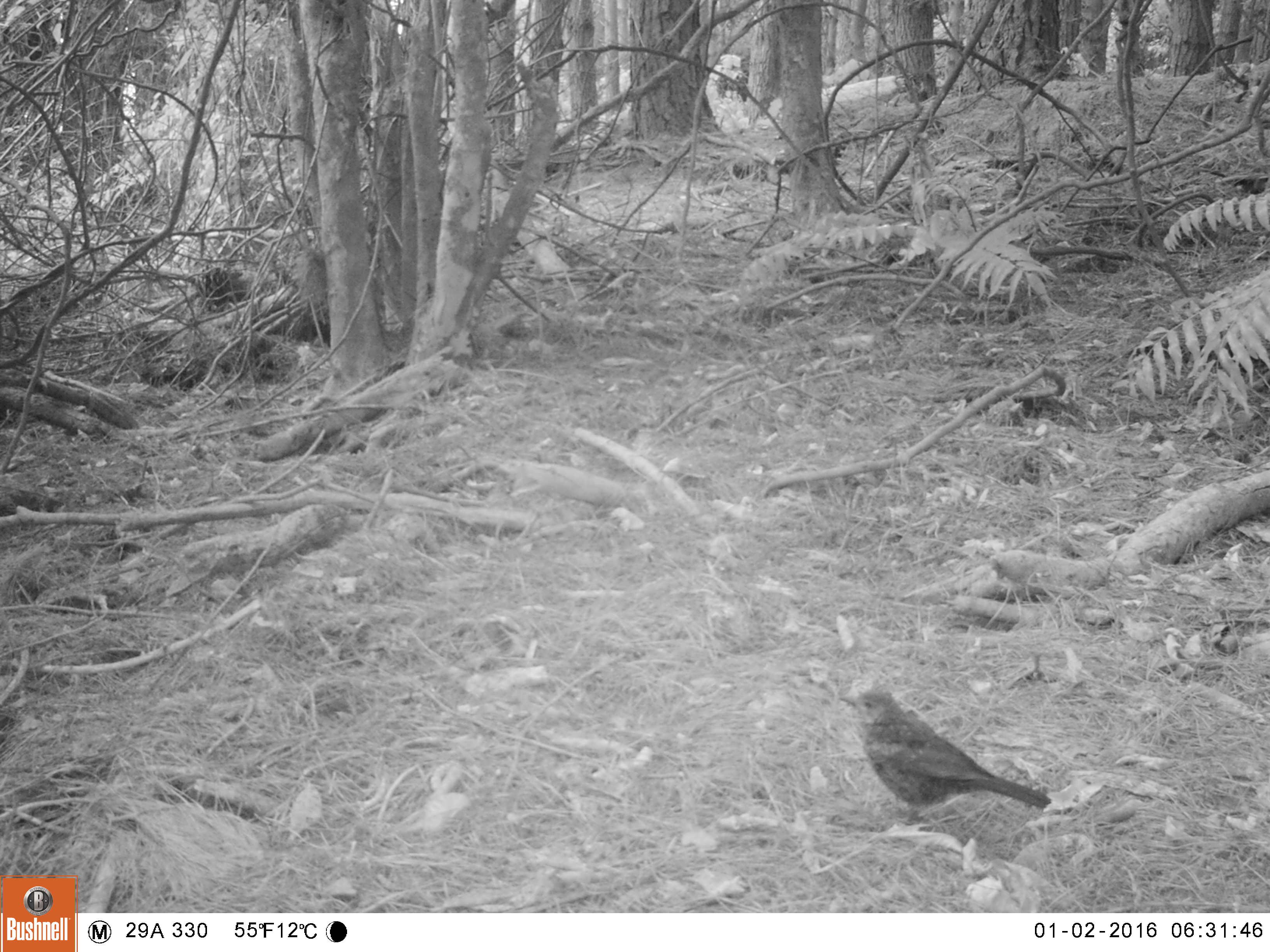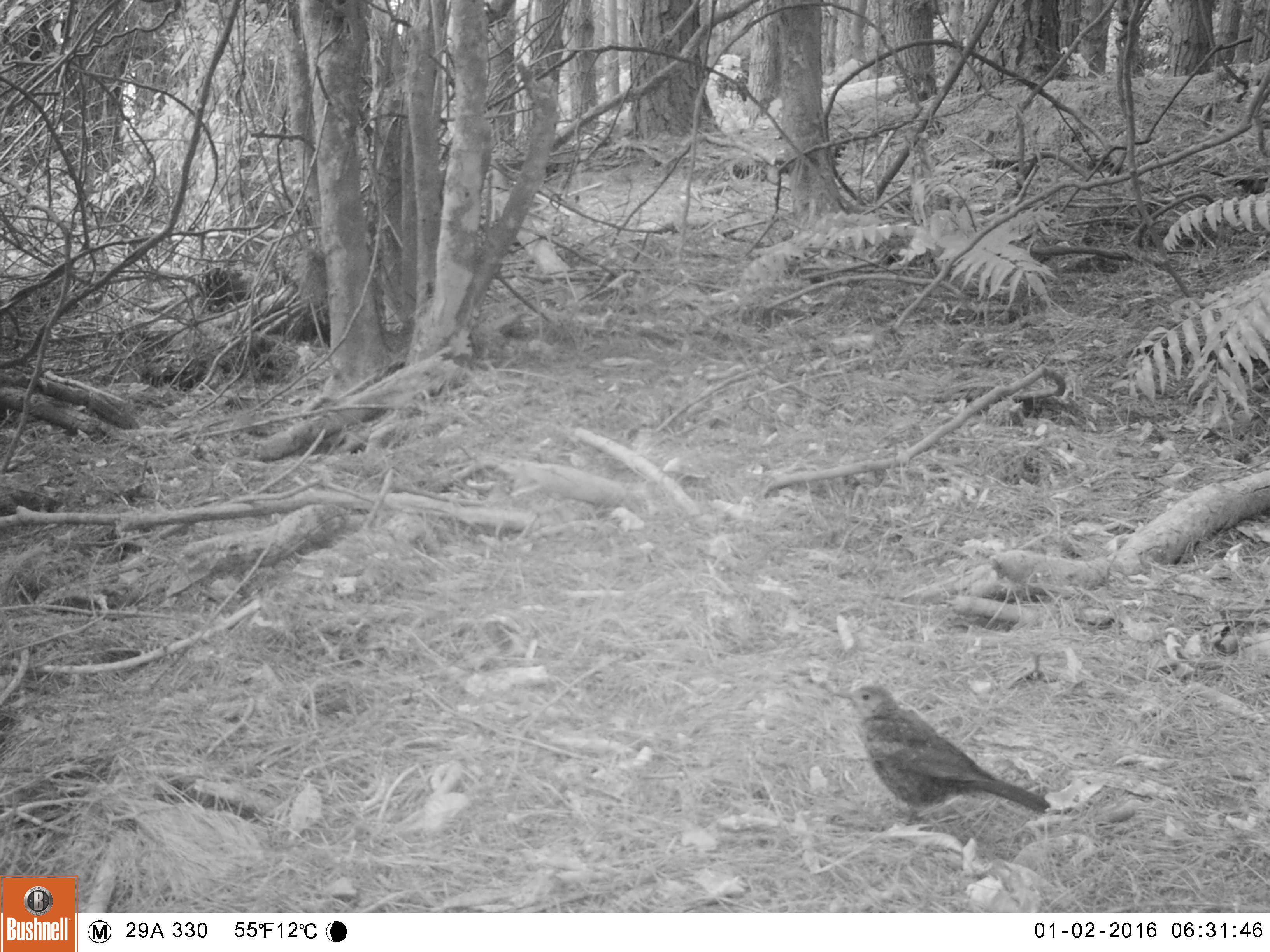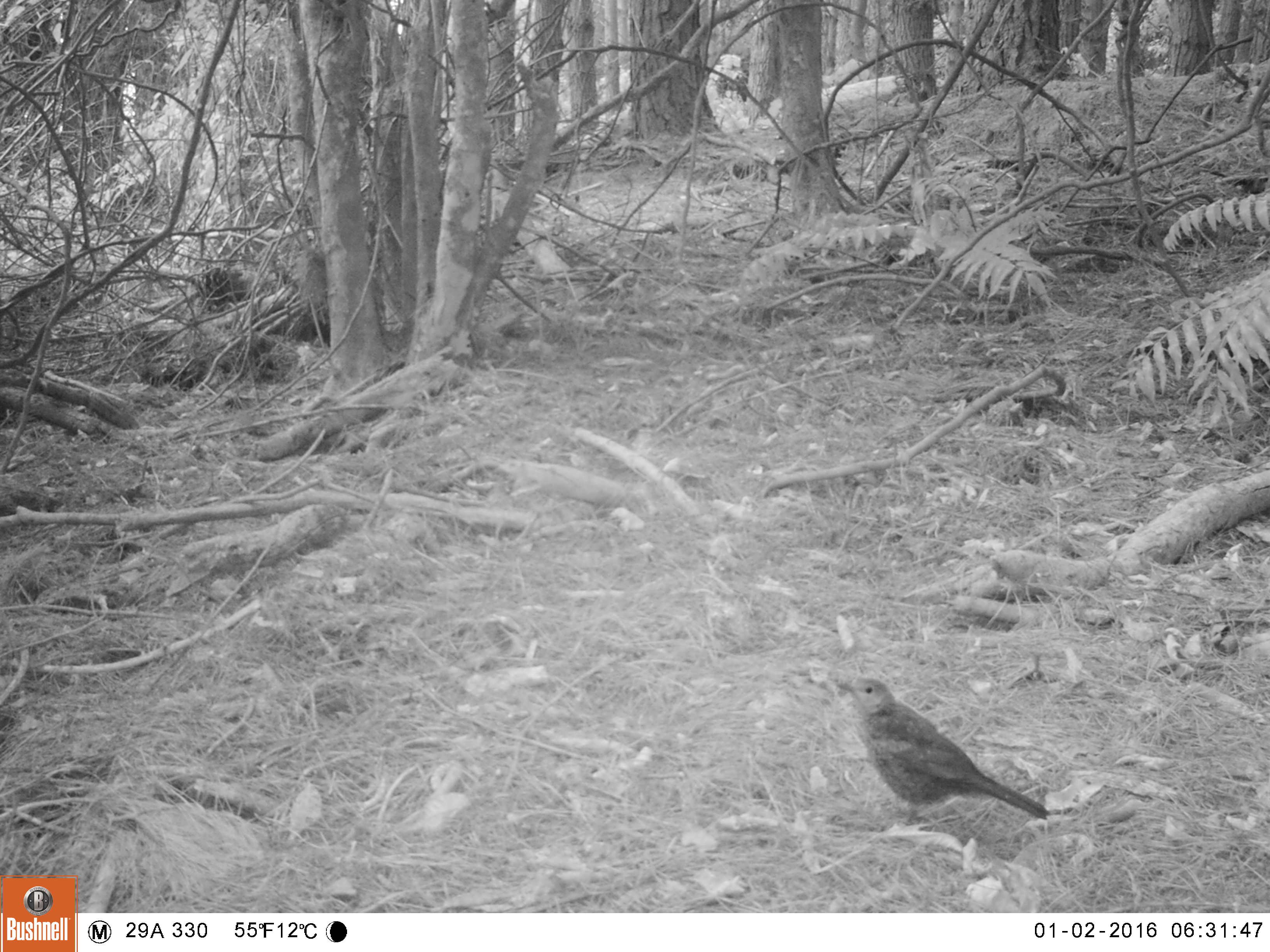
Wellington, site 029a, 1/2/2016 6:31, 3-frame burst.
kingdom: Animalia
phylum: Chordata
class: Aves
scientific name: Aves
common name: bird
Bird (Aves).